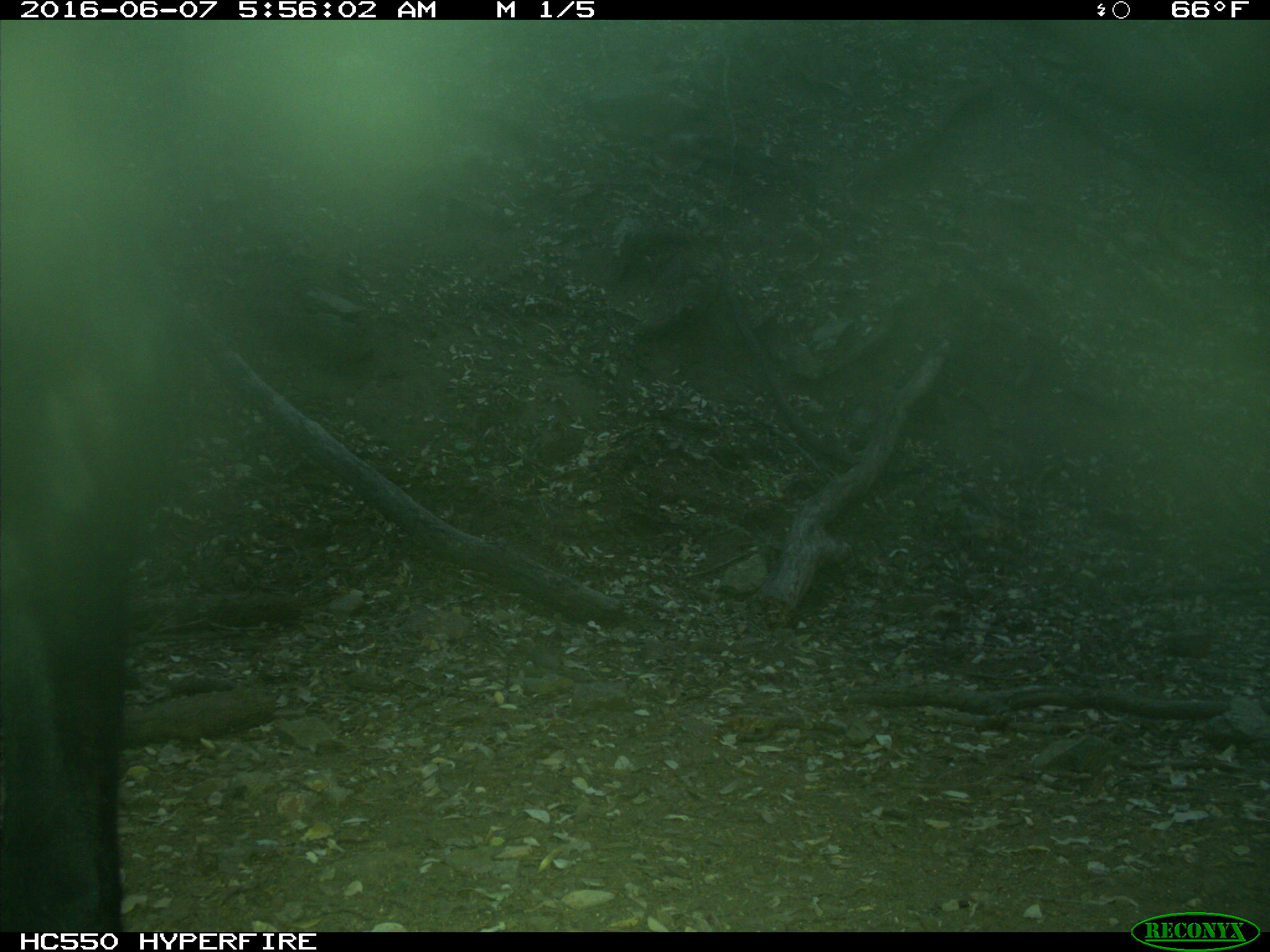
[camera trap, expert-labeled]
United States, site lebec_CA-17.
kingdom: Animalia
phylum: Chordata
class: Mammalia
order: Artiodactyla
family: Bovidae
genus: Bos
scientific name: Bos taurus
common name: domestic cow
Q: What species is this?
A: Bos taurus (domestic cow).